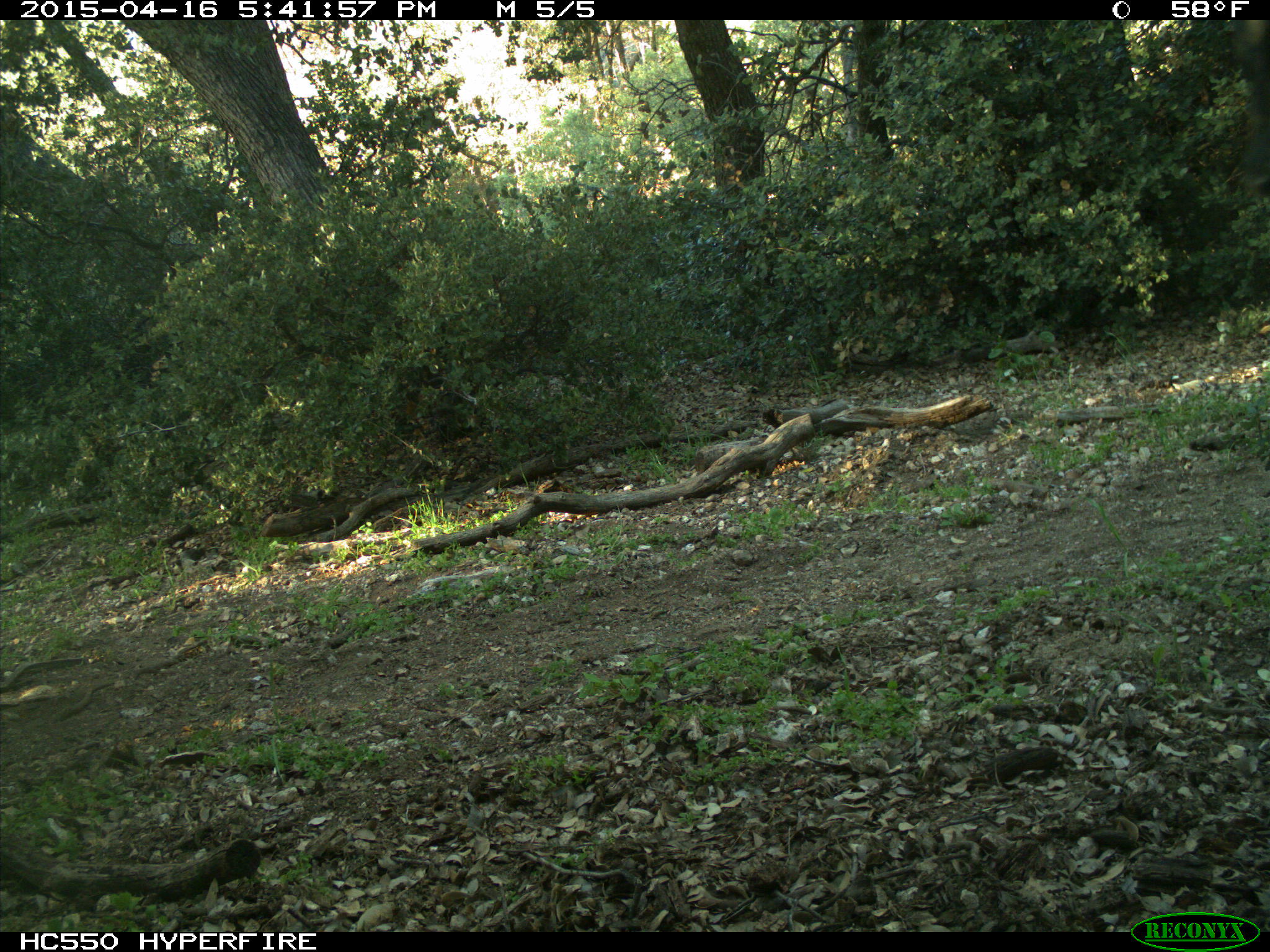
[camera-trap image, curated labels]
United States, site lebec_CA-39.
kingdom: Animalia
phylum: Chordata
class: Mammalia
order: Artiodactyla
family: Bovidae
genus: Bos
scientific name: Bos taurus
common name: domestic cow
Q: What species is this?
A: Bos taurus (domestic cow).